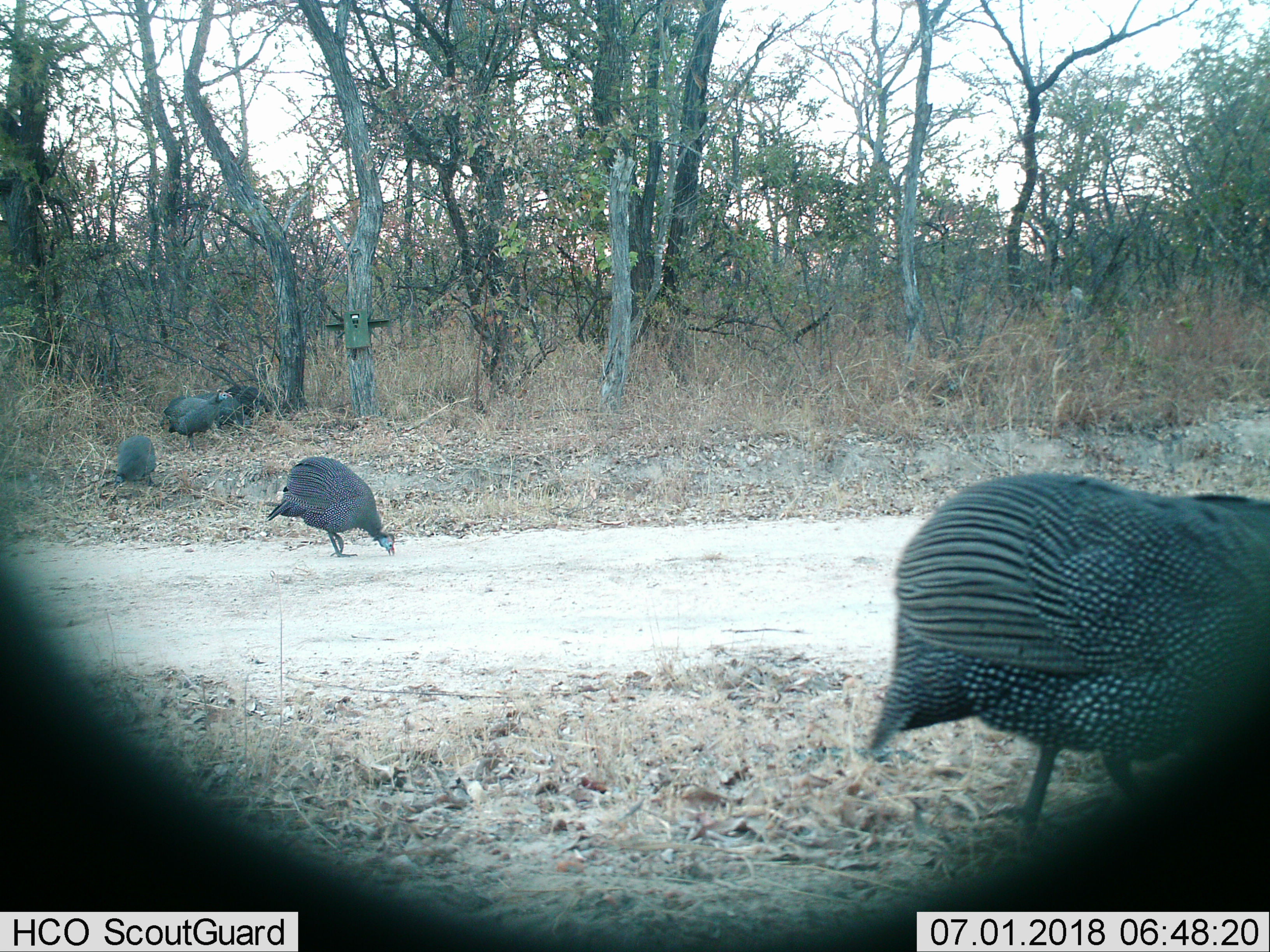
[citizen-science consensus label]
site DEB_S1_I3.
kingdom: Animalia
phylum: Chordata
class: Aves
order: Galliformes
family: Numididae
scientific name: Numididae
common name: guineafowl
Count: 5.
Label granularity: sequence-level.